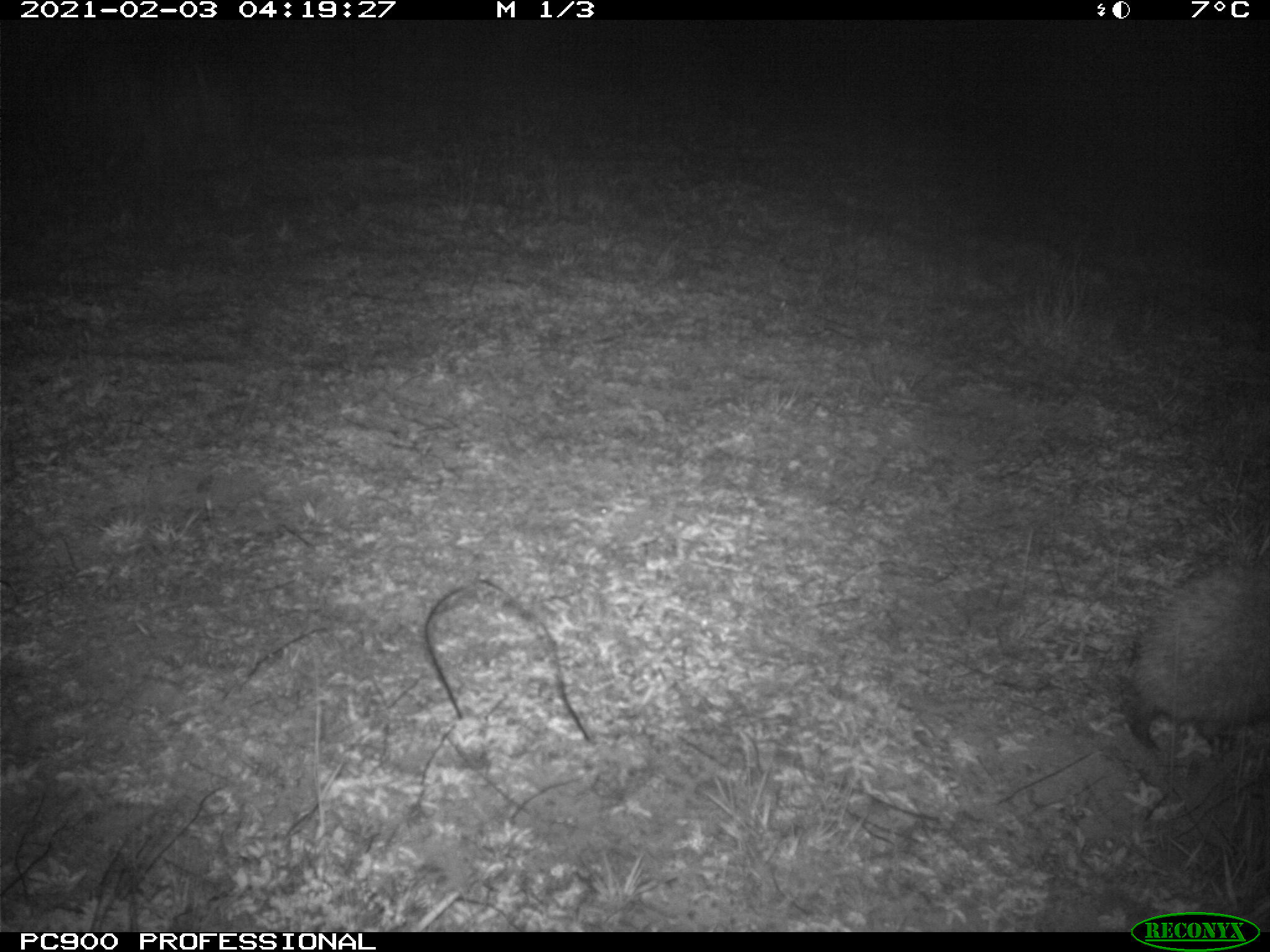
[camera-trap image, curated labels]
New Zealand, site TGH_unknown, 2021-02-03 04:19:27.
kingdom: Animalia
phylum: Chordata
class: Mammalia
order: Eulipotyphla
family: Erinaceidae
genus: Erinaceus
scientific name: Erinaceus europaeus europaeus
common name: european hedgehog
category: hedgehog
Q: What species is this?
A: Hedgehog (european hedgehog) (Erinaceus europaeus europaeus).